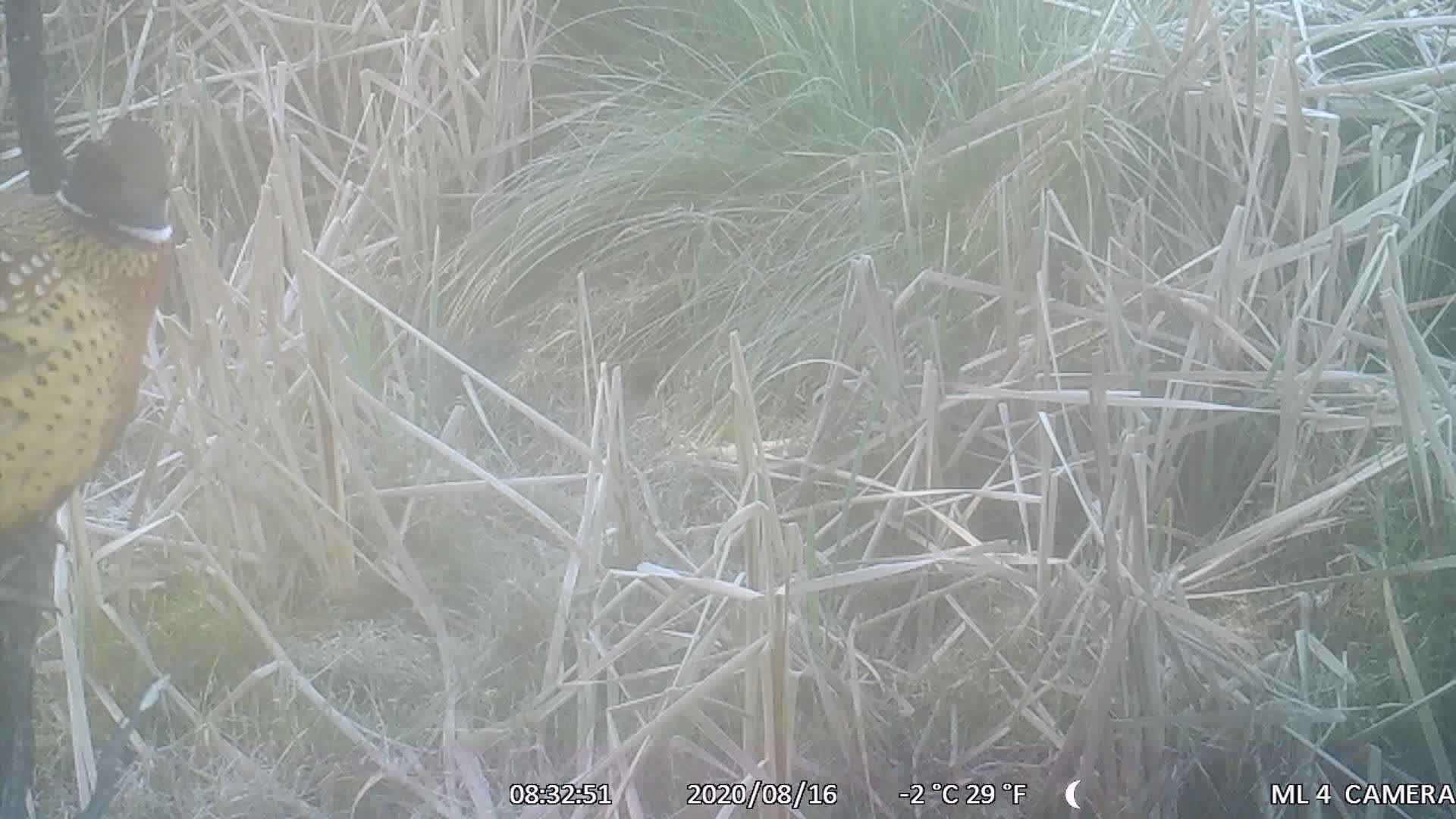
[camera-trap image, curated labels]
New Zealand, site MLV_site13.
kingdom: Animalia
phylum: Chordata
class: Aves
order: Galliformes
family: Phasianidae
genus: Phasianus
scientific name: Phasianus colchicus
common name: common pheasant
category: pheasant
Pheasant (common pheasant) (Phasianus colchicus).